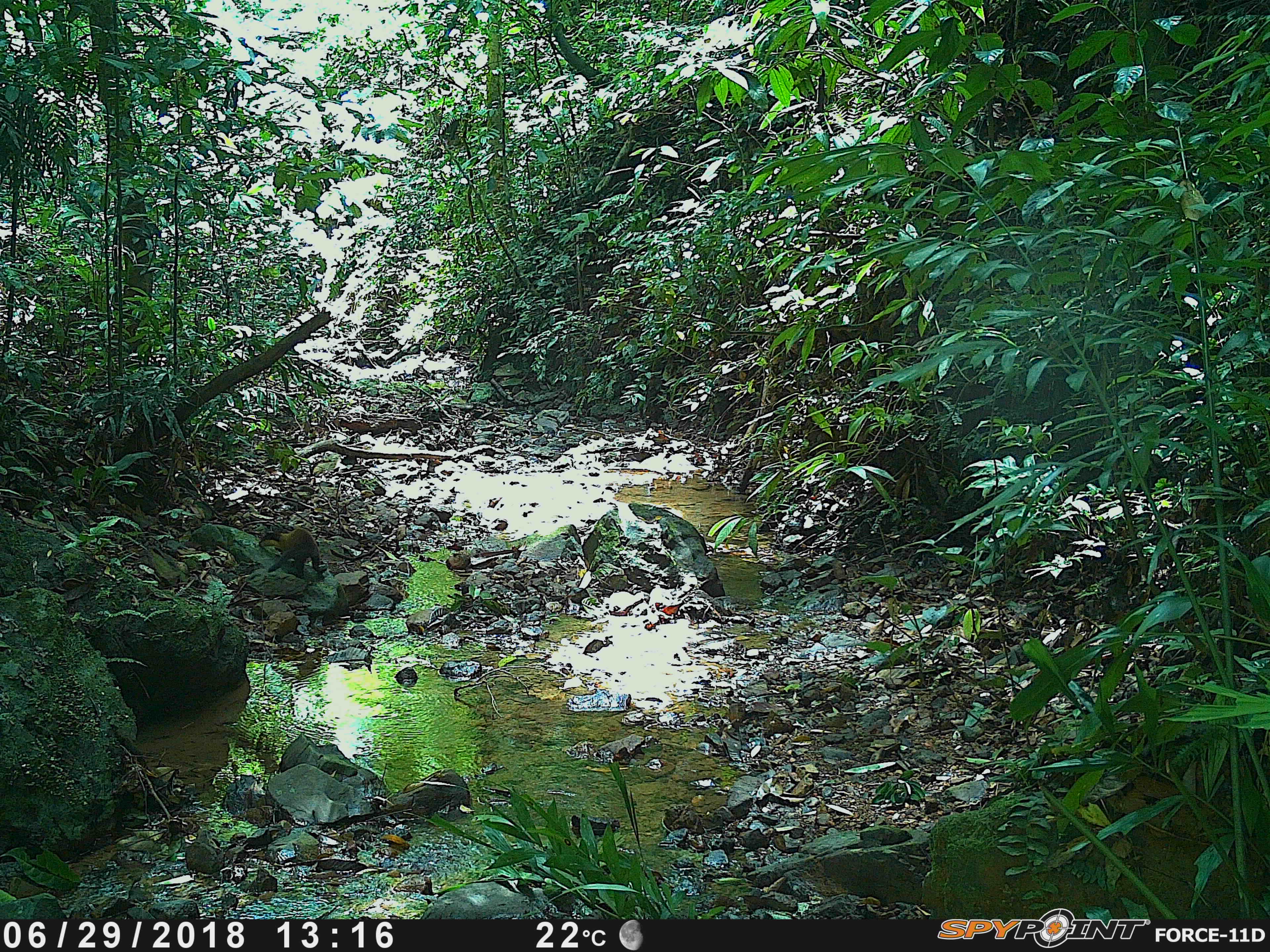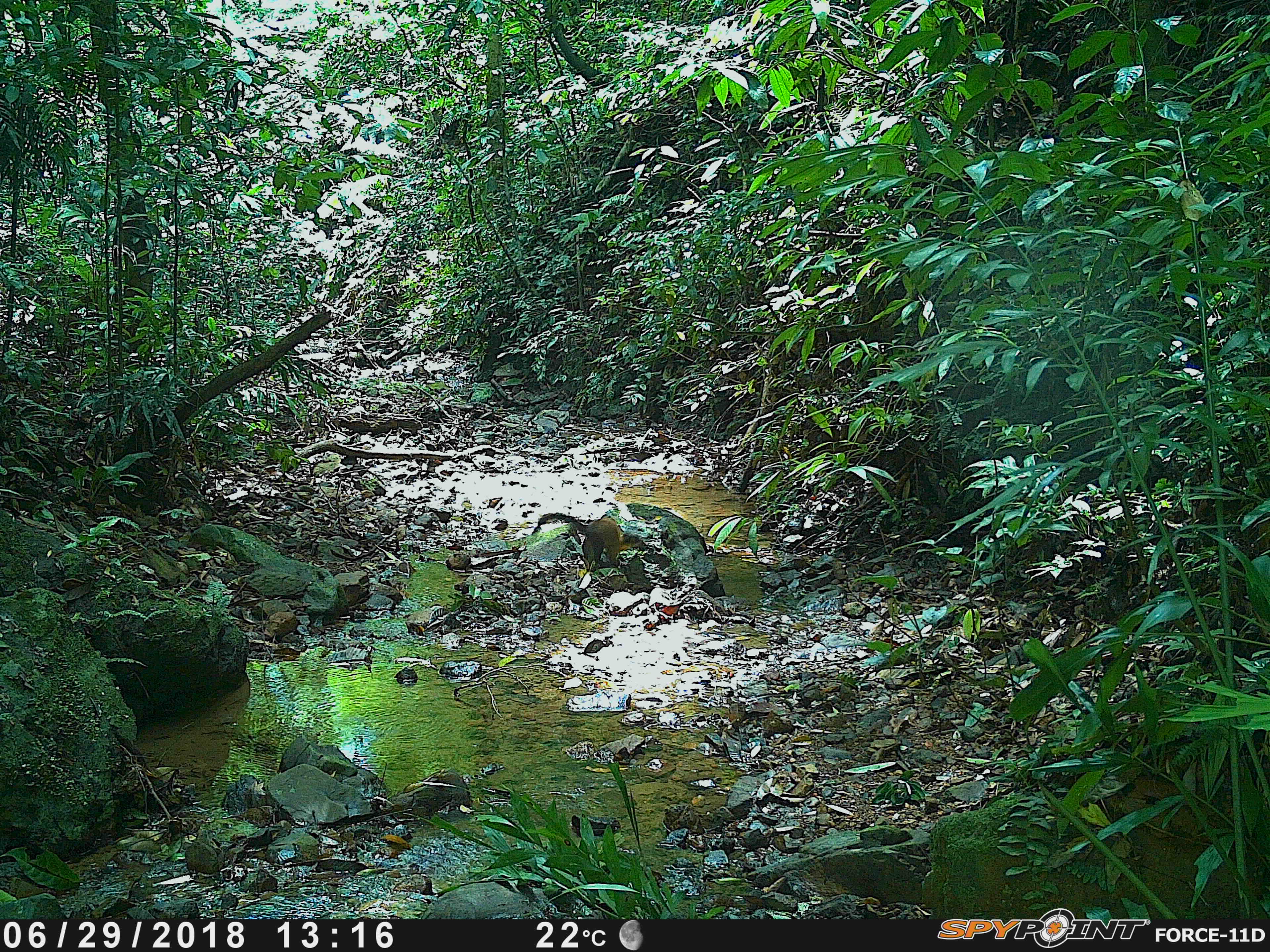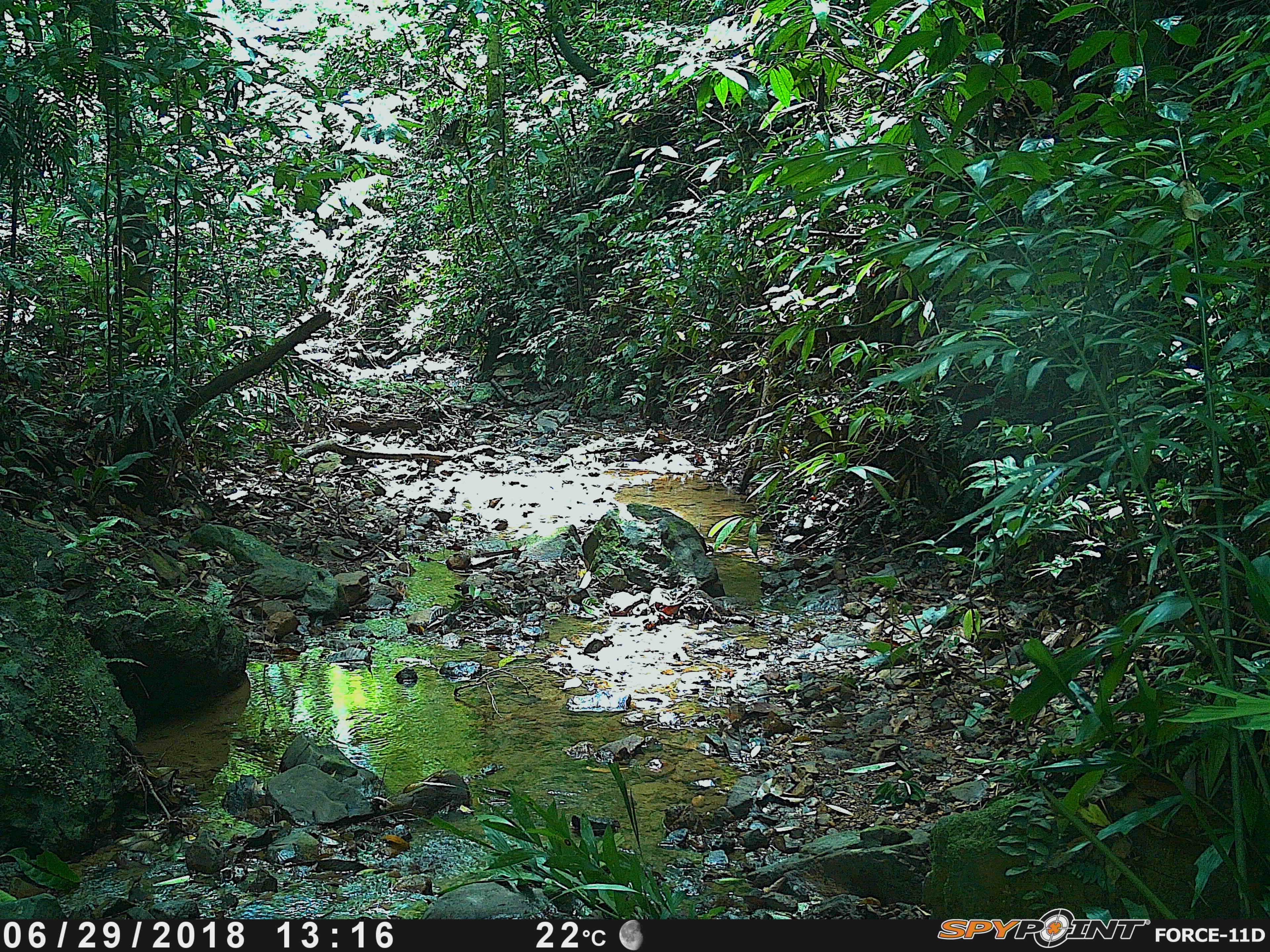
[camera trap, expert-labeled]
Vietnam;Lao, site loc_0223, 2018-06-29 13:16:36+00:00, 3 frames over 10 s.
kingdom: Animalia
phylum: Chordata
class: Mammalia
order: Carnivora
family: Mustelidae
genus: Martes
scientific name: Martes flavigula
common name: yellow-throated marten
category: yellow throated marten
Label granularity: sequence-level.